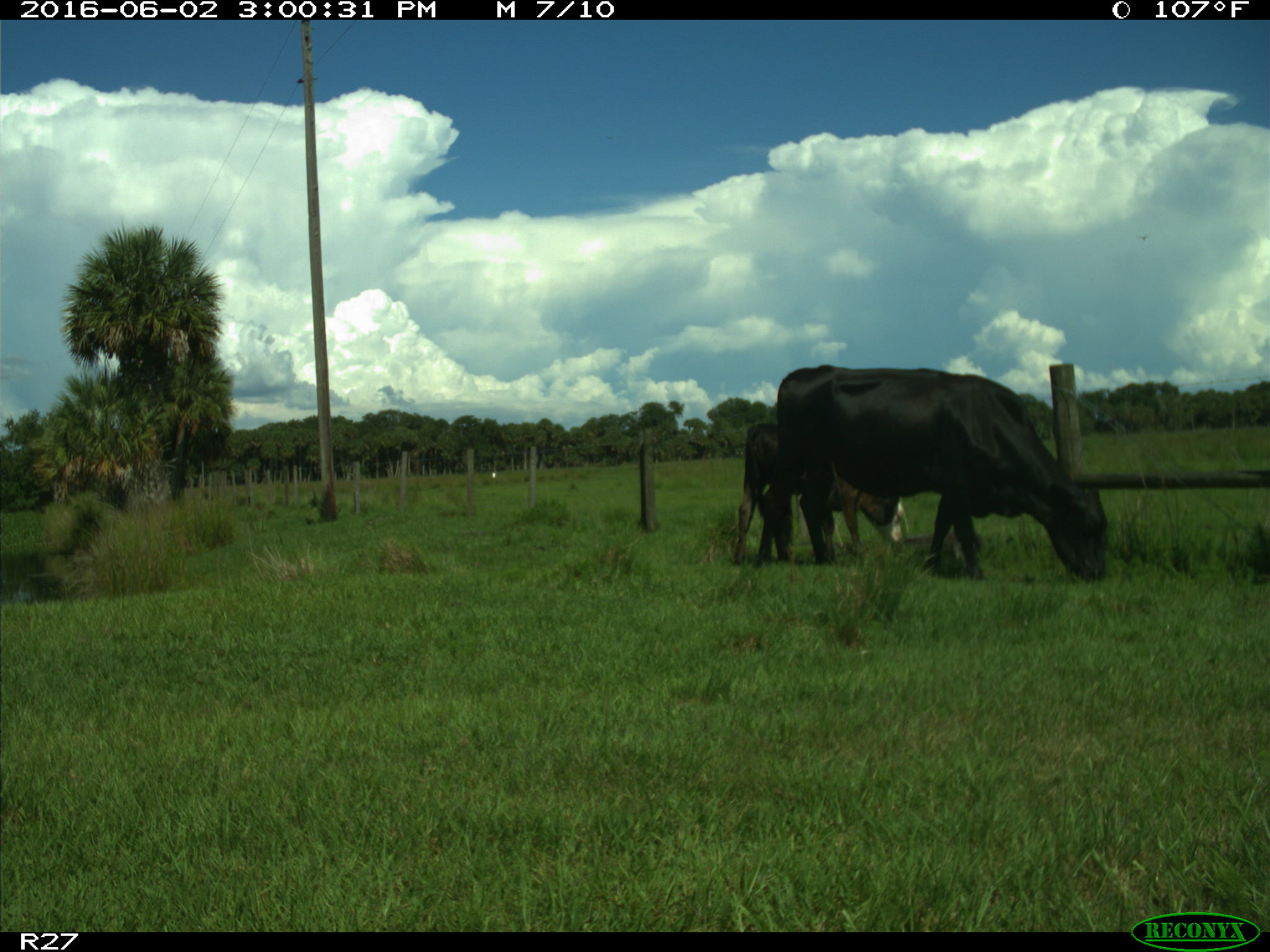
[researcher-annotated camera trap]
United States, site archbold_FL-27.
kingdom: Animalia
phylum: Chordata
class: Mammalia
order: Artiodactyla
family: Bovidae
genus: Bos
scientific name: Bos taurus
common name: domestic cow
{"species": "Bos taurus (domestic cow)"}